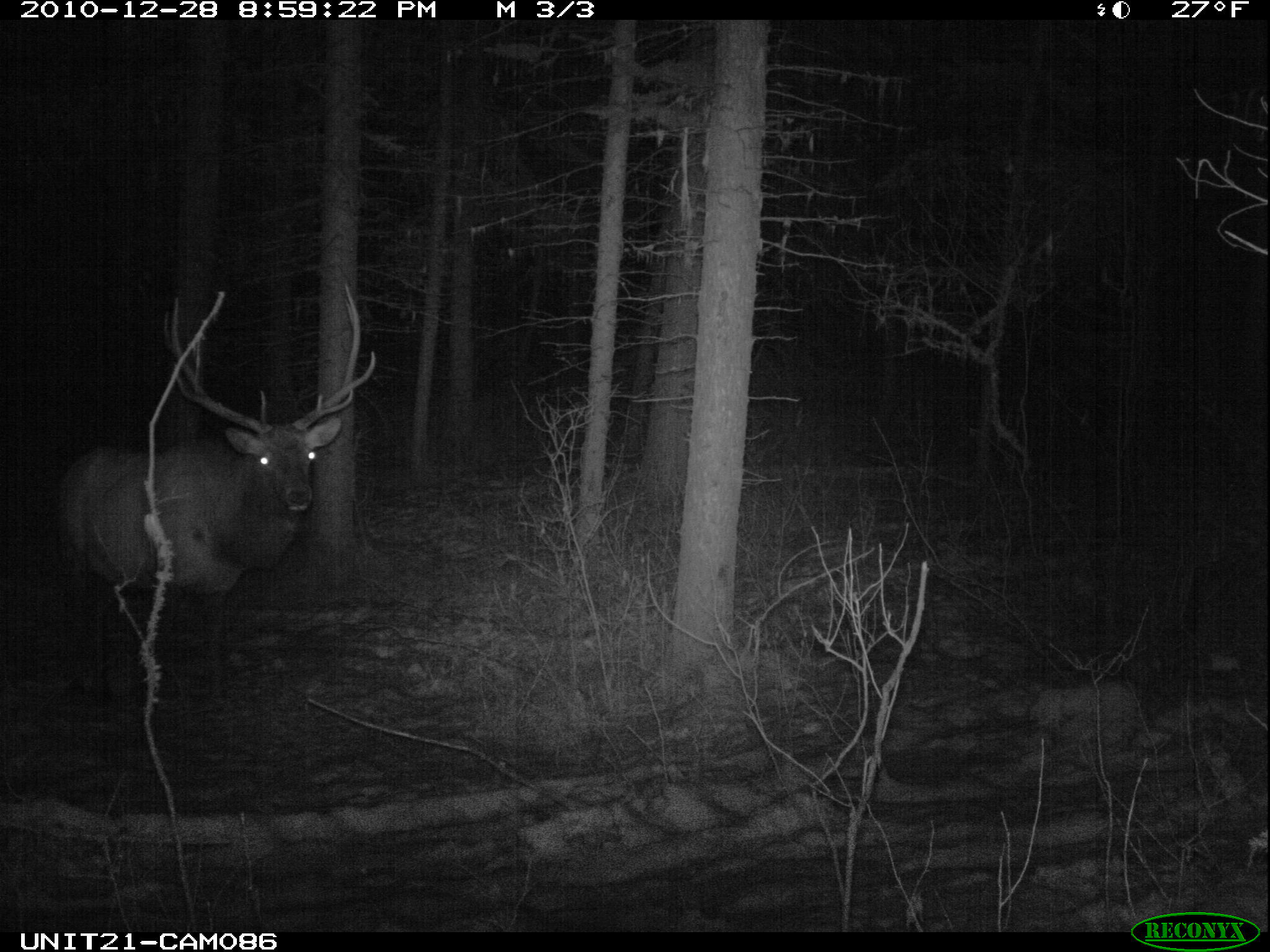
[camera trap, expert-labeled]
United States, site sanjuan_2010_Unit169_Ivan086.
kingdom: Animalia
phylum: Chordata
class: Mammalia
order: Artiodactyla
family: Cervidae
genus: Cervus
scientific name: Cervus elaphus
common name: red deer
Cervus elaphus (red deer).